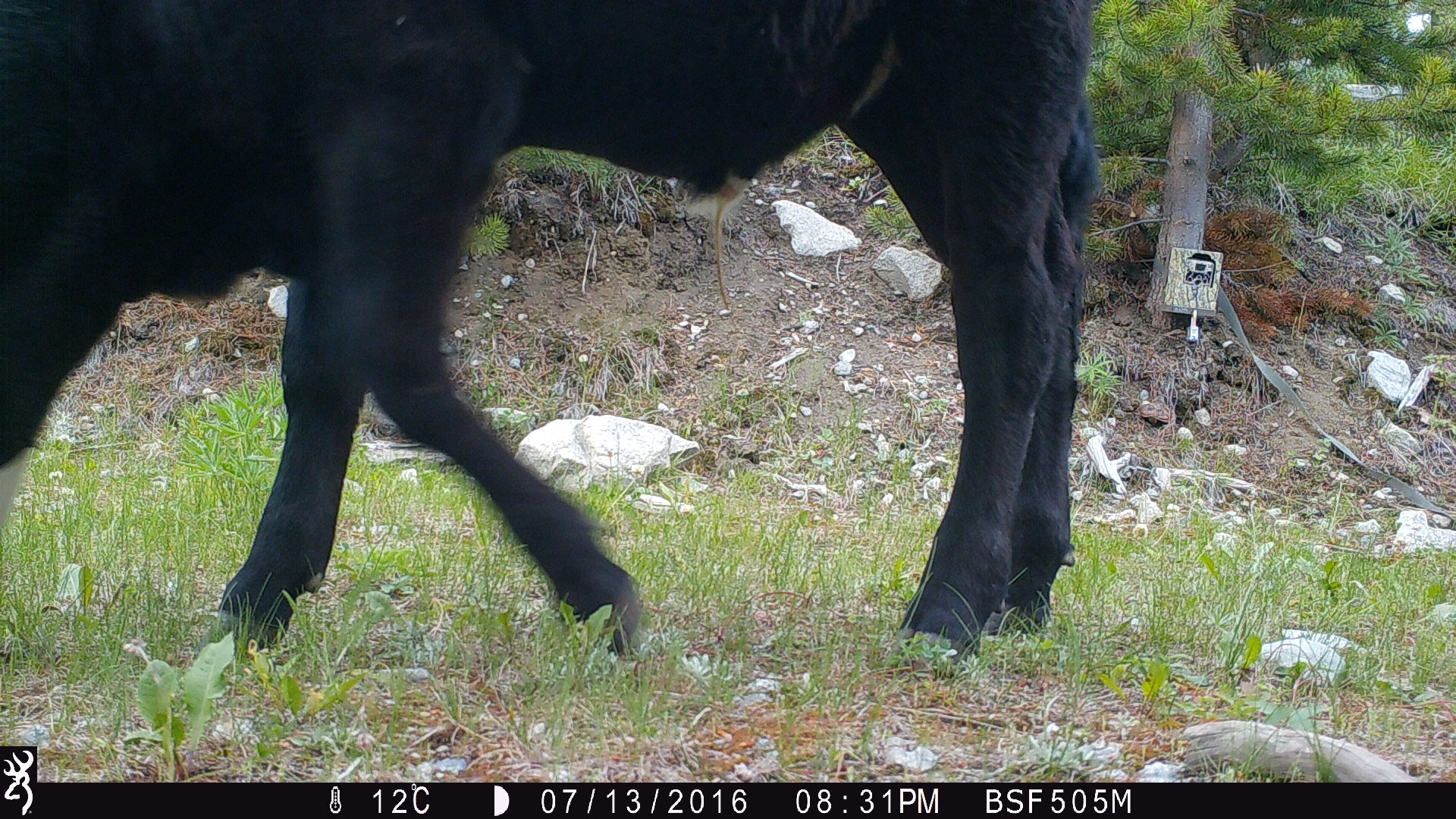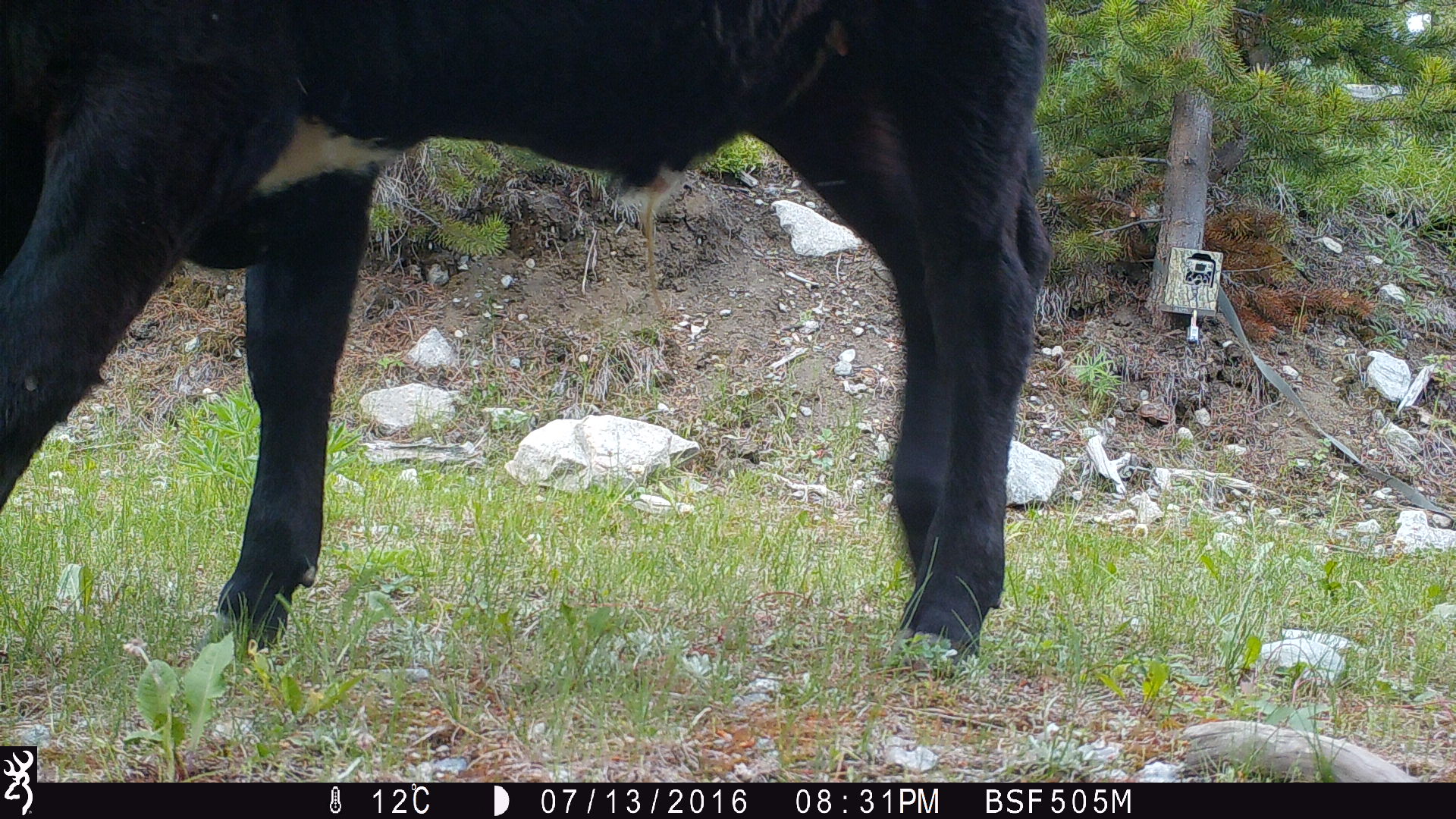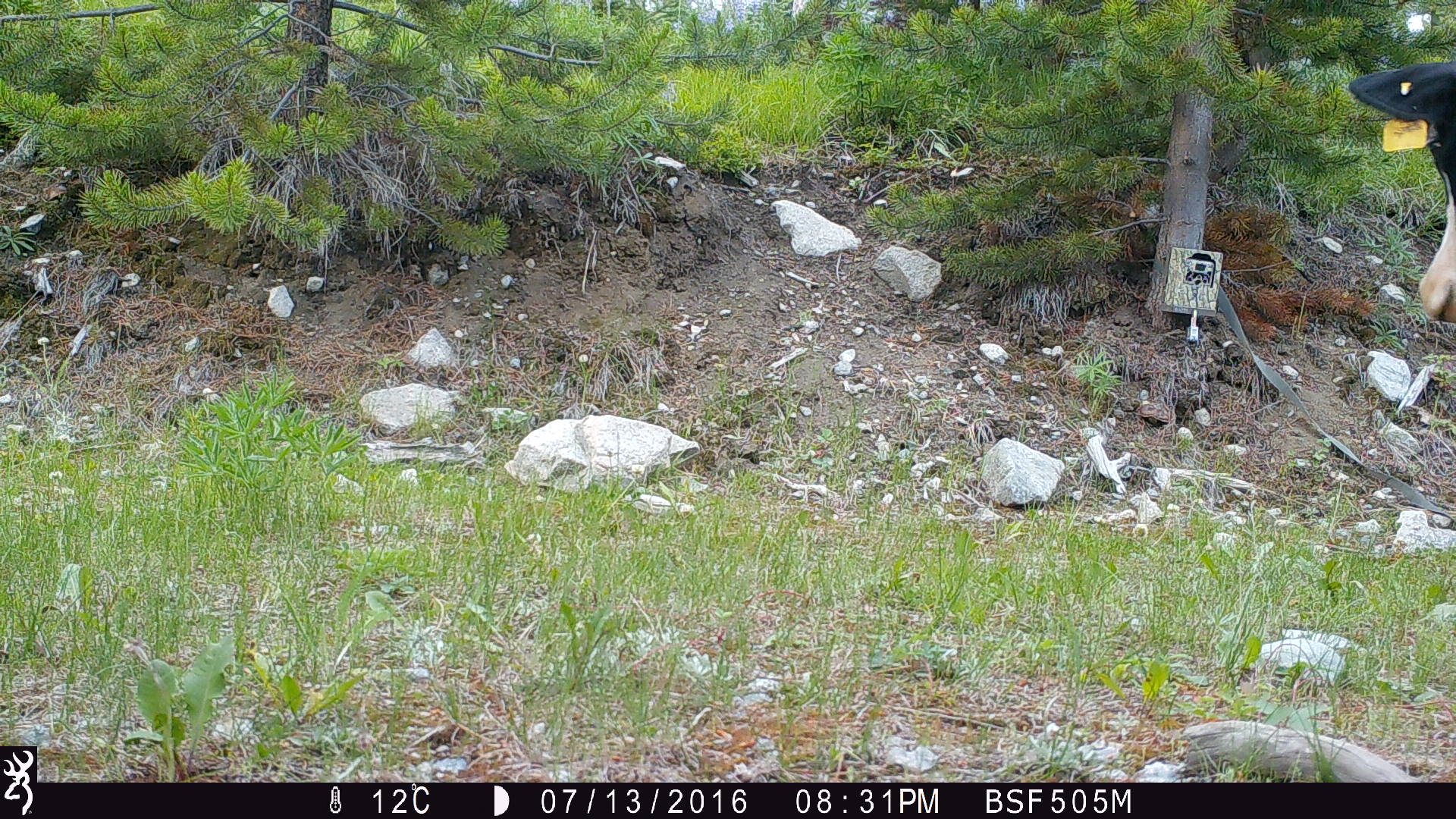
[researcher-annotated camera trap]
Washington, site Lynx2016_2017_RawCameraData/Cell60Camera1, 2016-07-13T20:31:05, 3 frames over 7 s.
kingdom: Animalia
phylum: Chordata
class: Mammalia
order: Artiodactyla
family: Bovidae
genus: Bos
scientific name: Bos taurus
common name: domestic cattle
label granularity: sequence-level